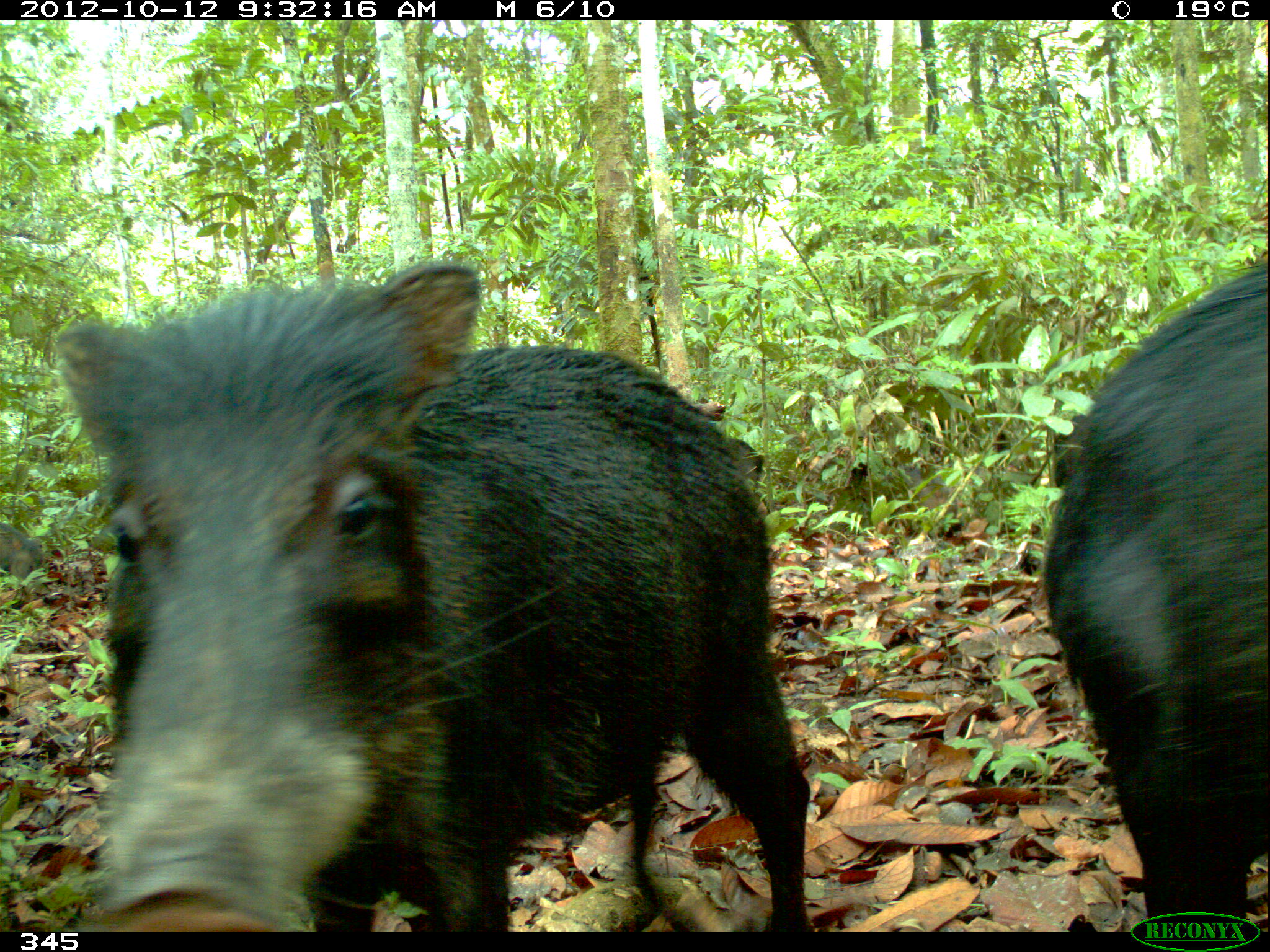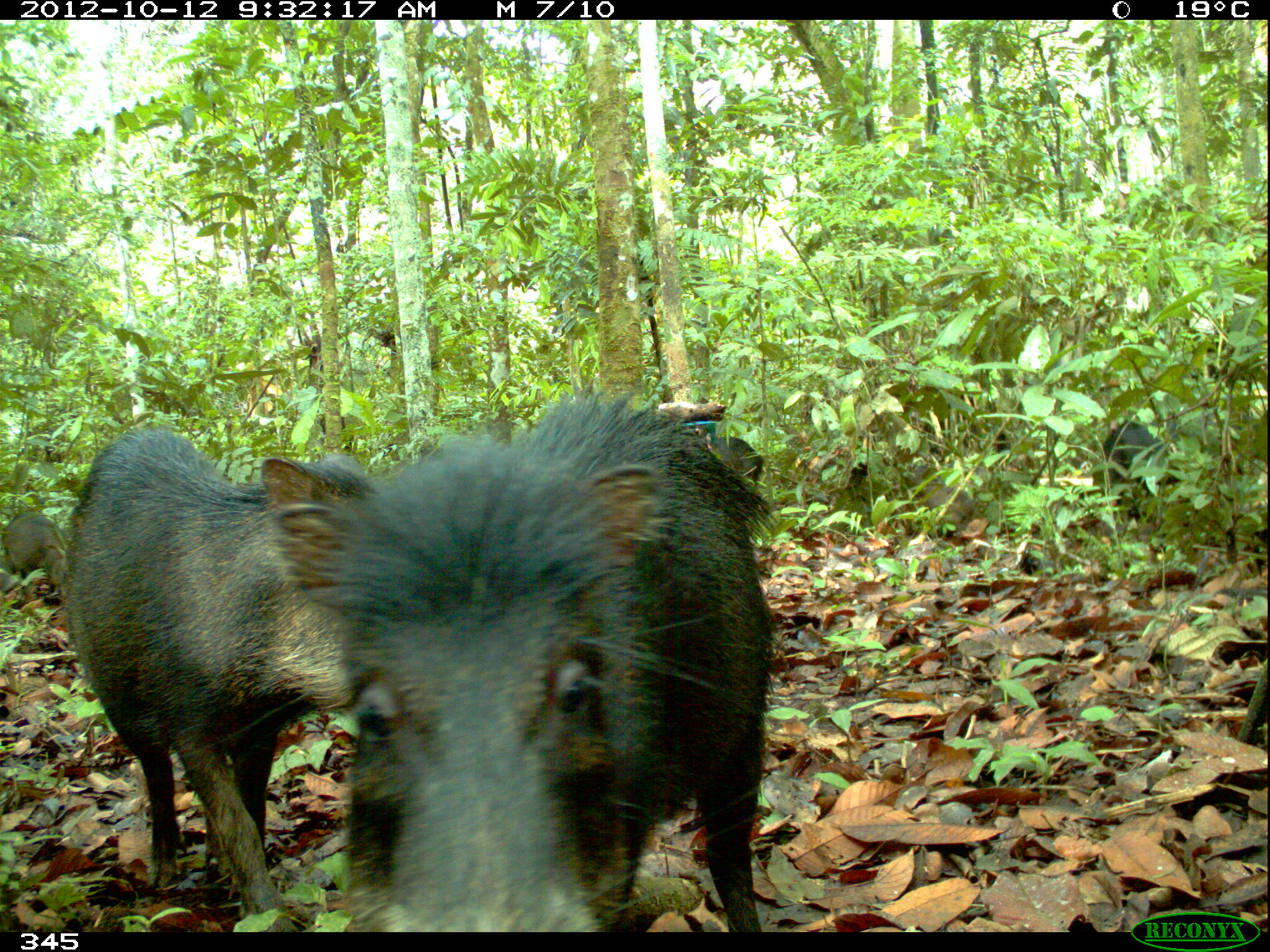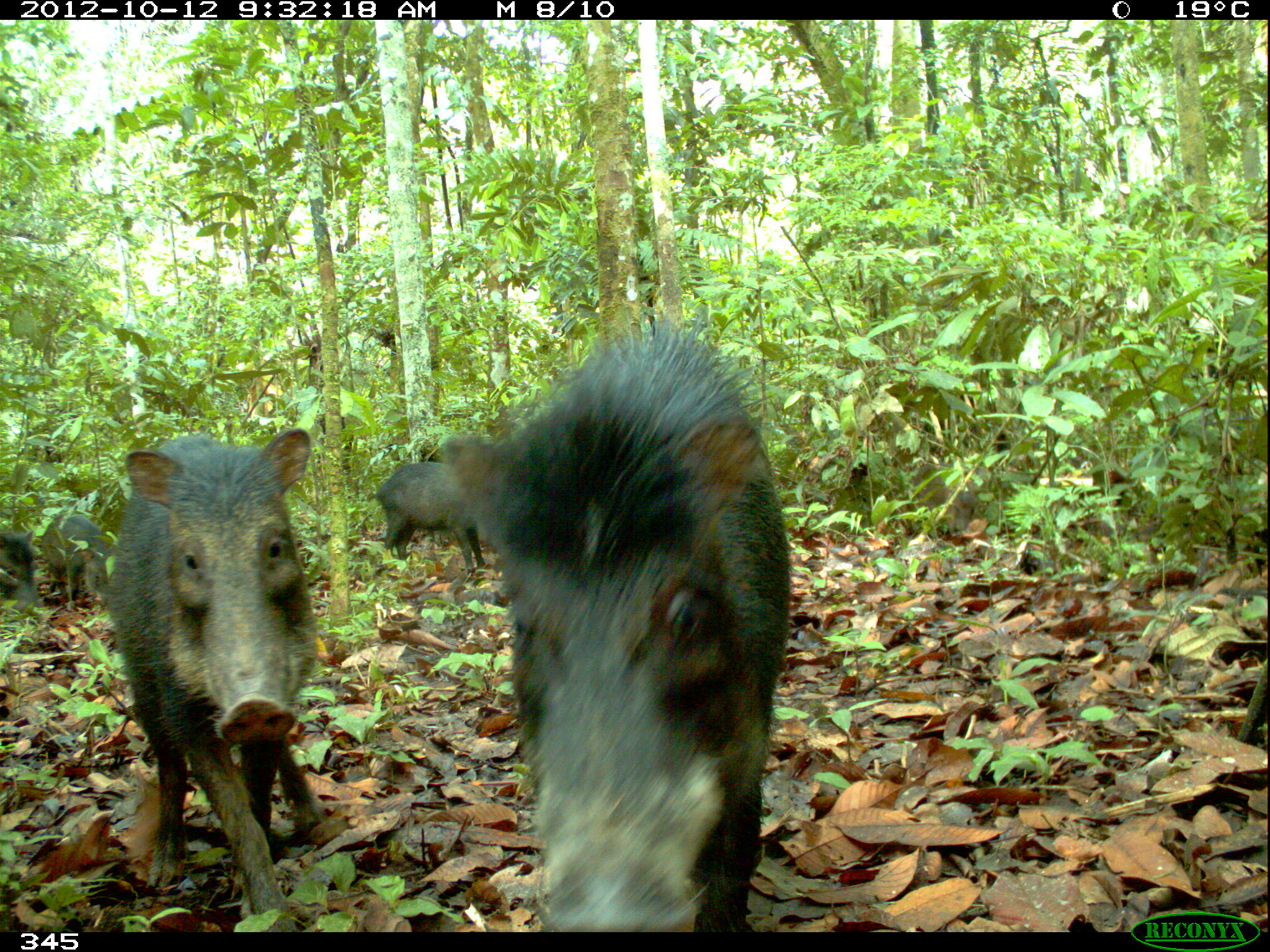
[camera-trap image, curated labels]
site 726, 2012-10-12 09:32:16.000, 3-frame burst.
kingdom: Animalia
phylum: Chordata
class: Mammalia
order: Artiodactyla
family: Tayassuidae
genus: Tayassu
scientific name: Tayassu pecari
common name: white-lipped peccary